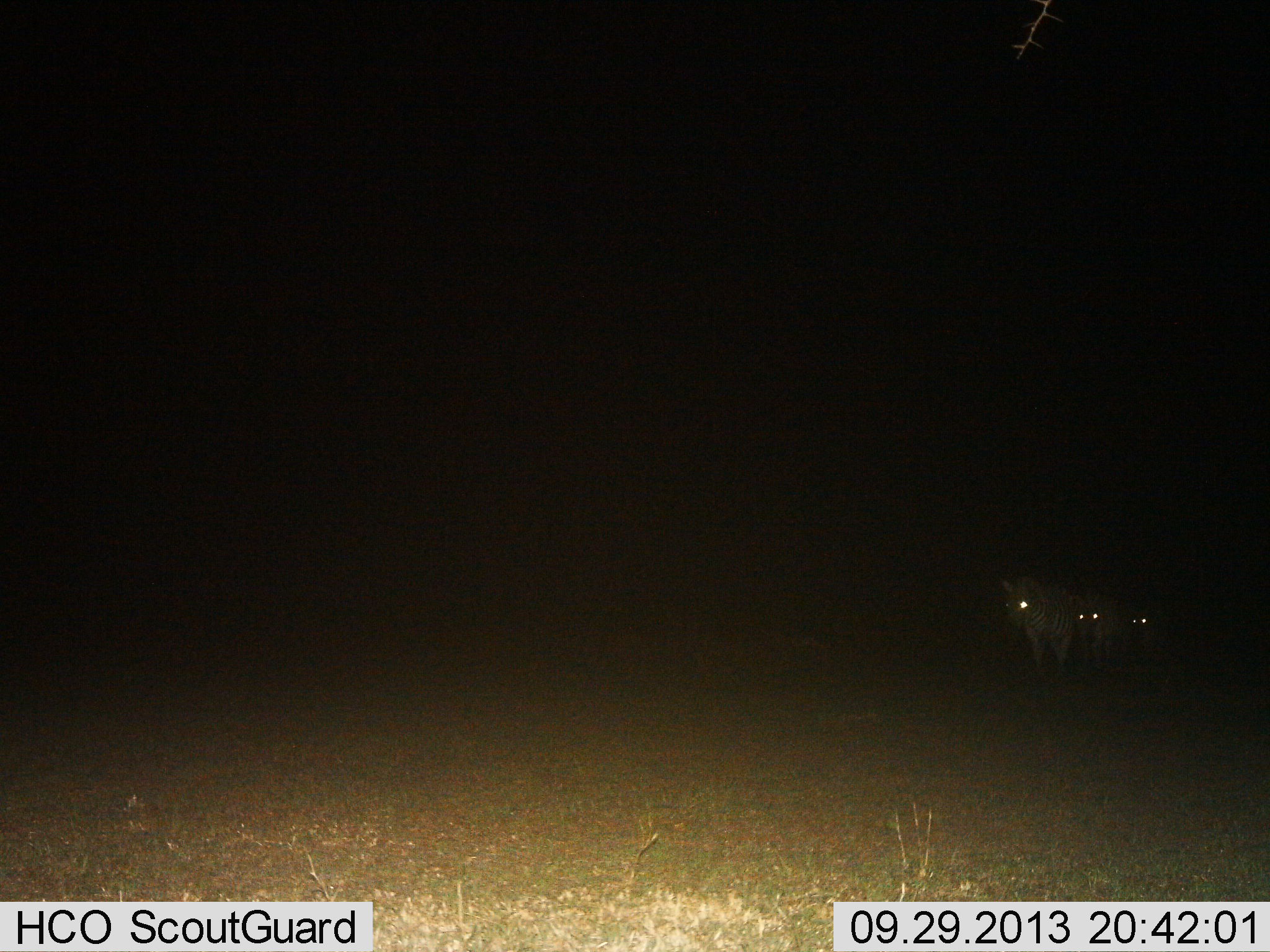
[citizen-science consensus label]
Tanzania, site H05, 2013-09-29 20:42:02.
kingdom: Animalia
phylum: Chordata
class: Mammalia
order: Perissodactyla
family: Equidae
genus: Equus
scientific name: Equus quagga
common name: plains zebra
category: zebra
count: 3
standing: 28%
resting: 0%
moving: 72%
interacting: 0%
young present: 6%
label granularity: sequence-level